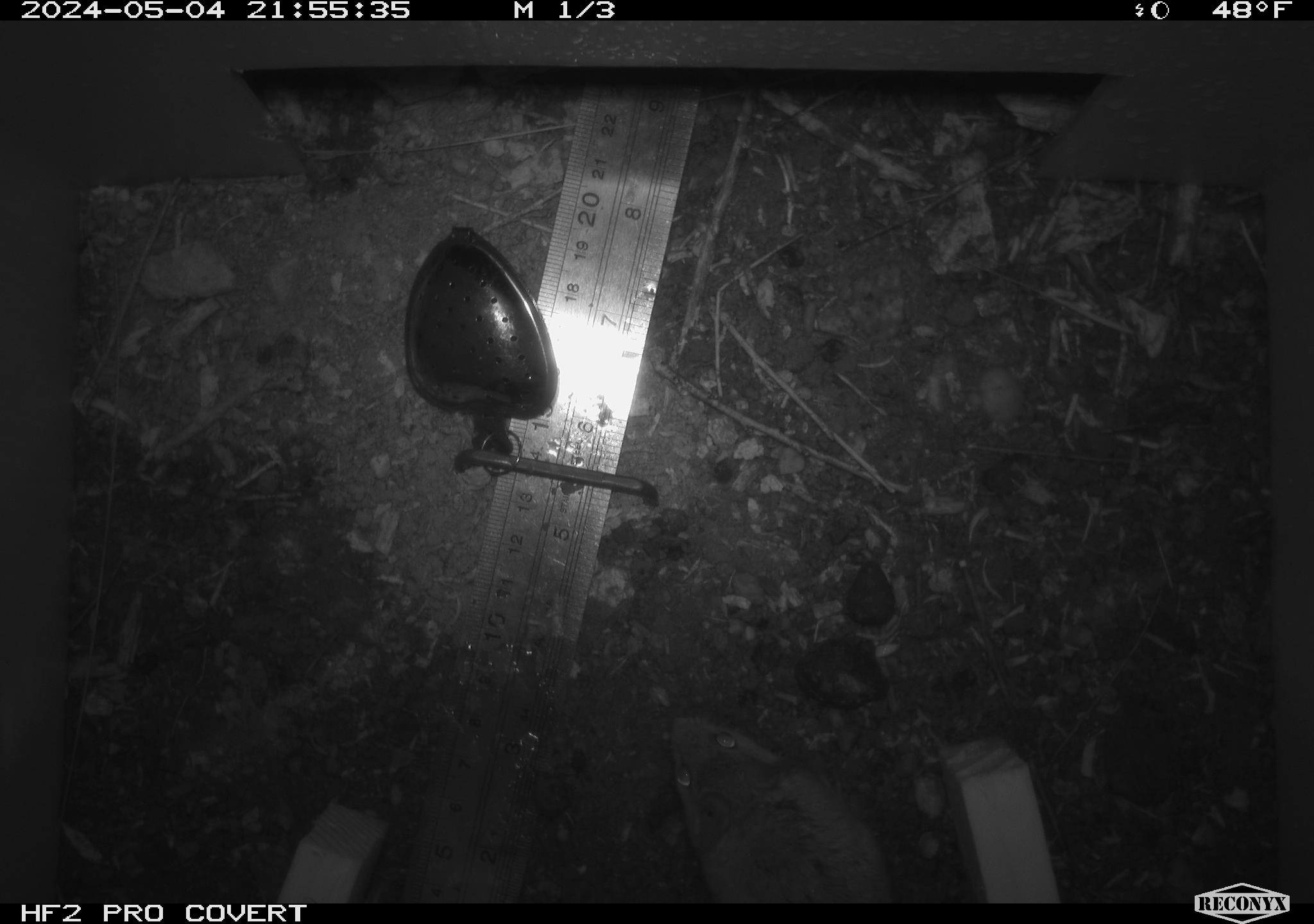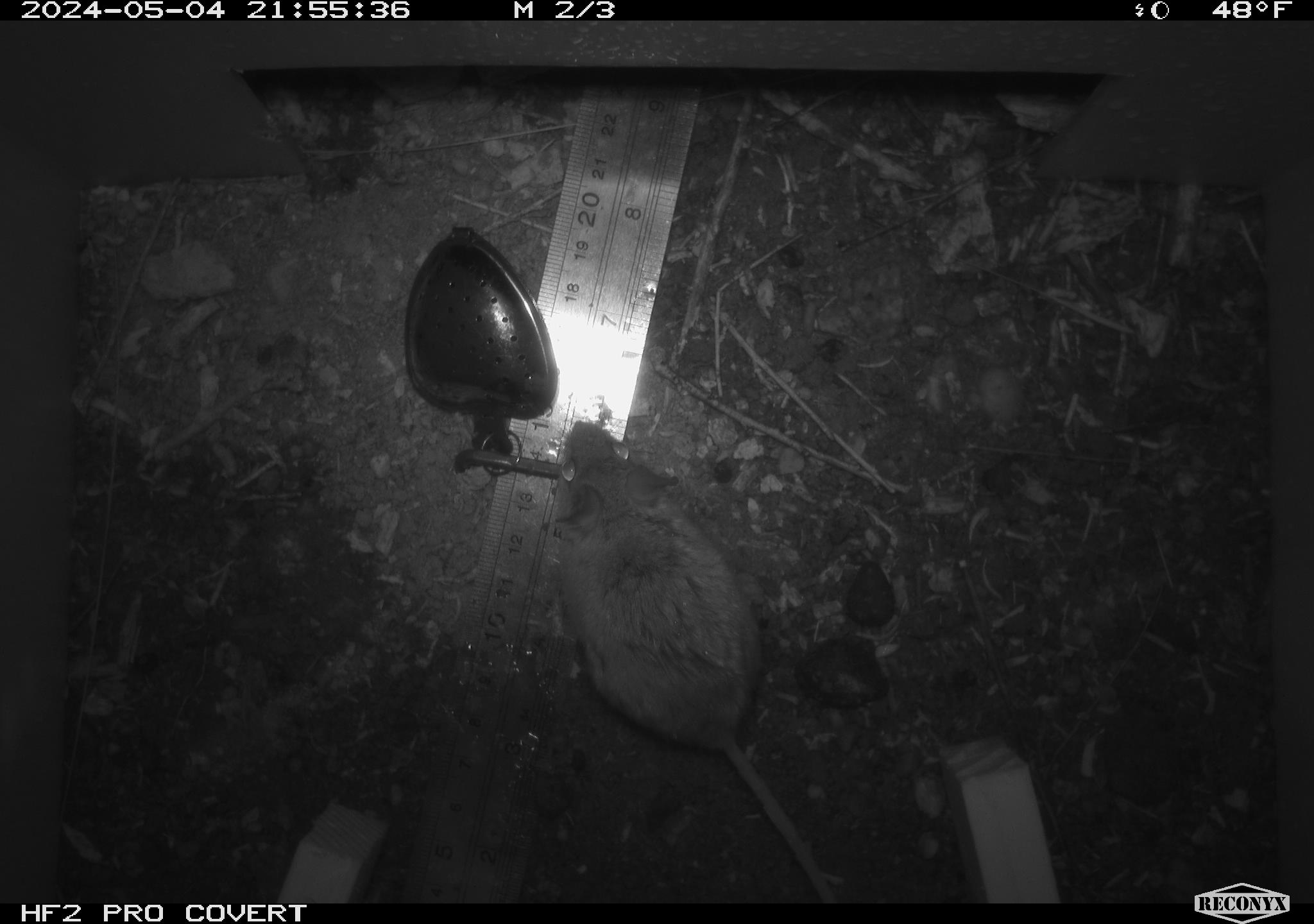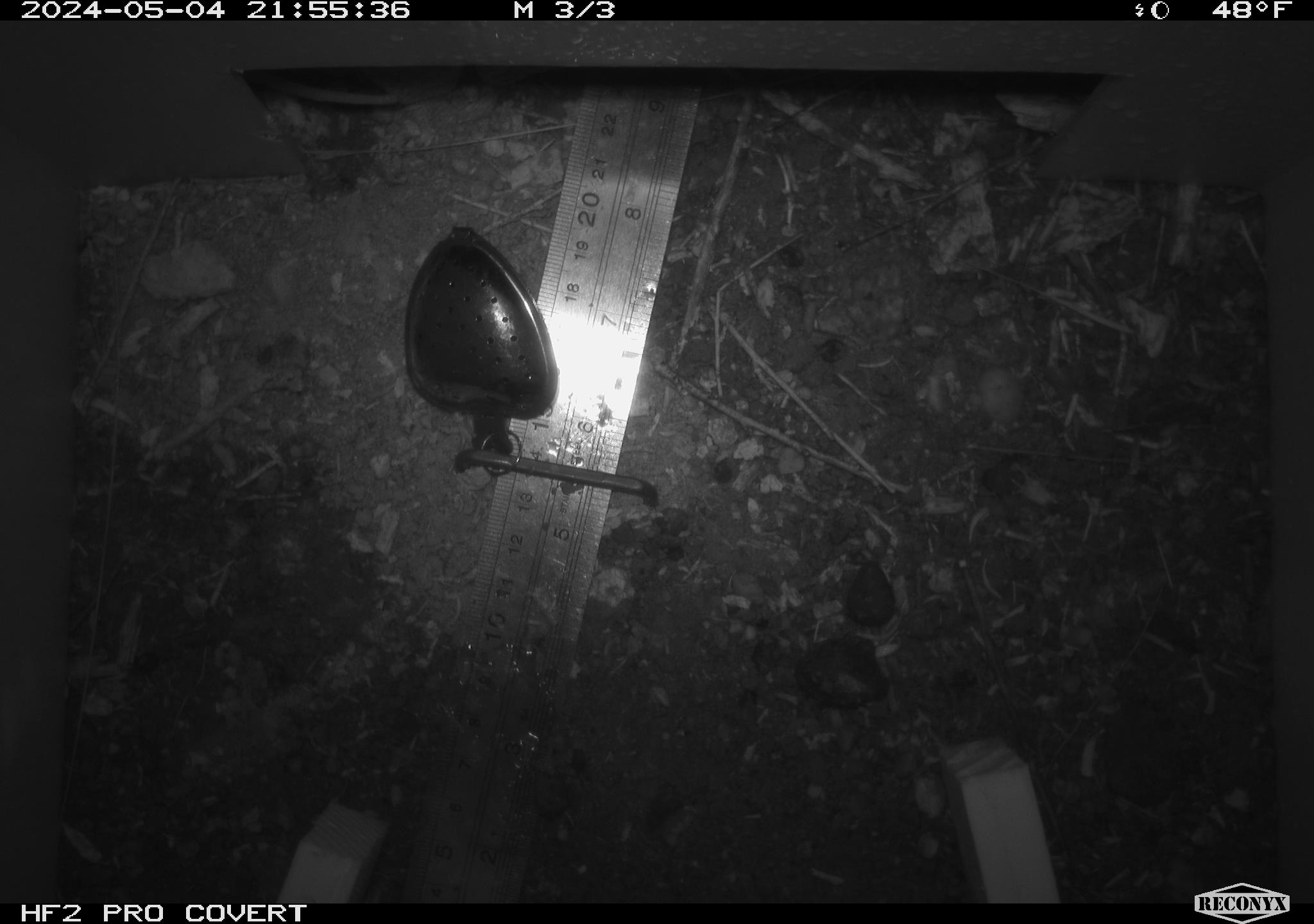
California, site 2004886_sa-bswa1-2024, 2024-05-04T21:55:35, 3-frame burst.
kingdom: Animalia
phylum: Chordata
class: Mammalia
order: Rodentia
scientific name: Rodentia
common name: mouse species